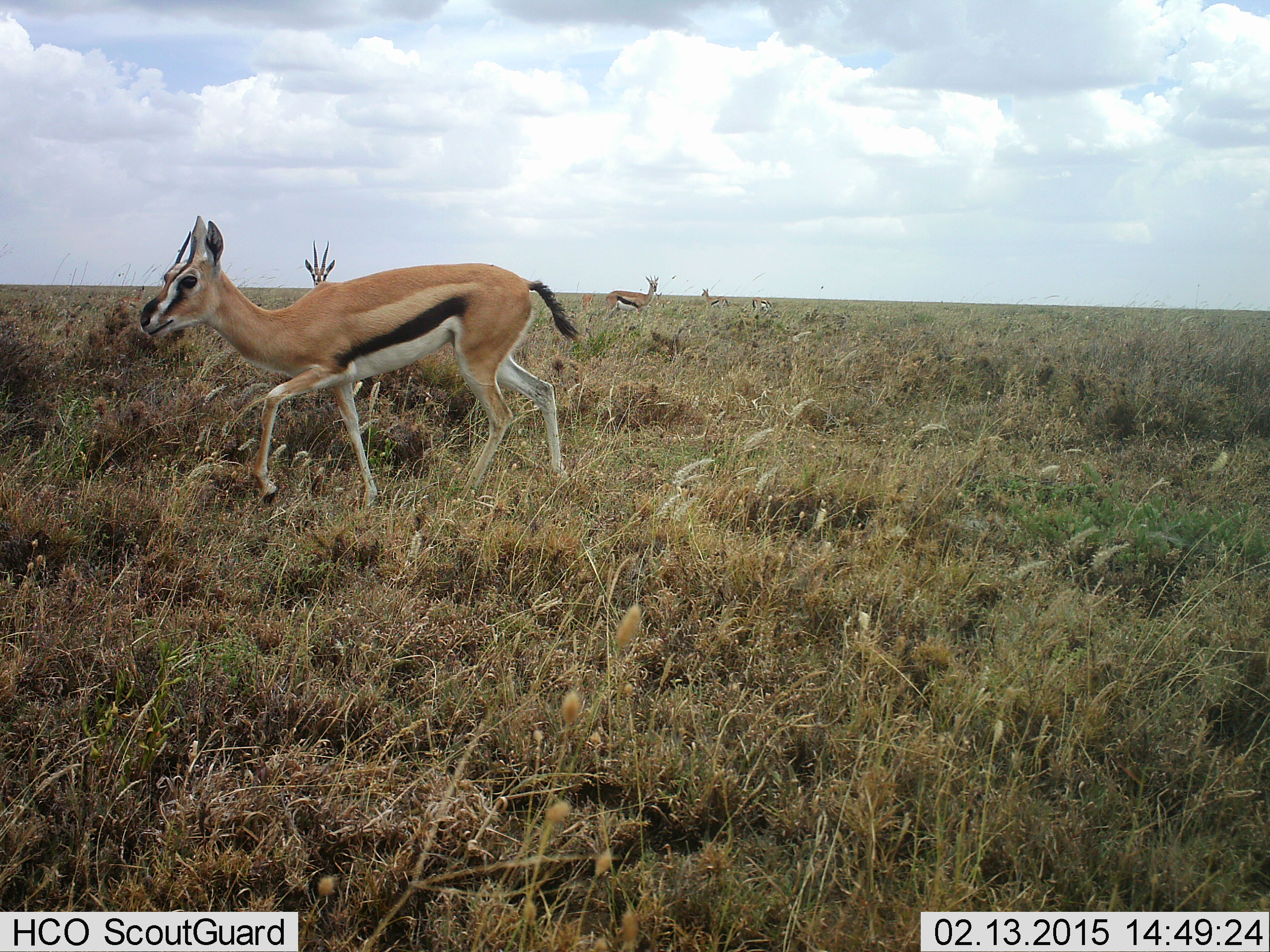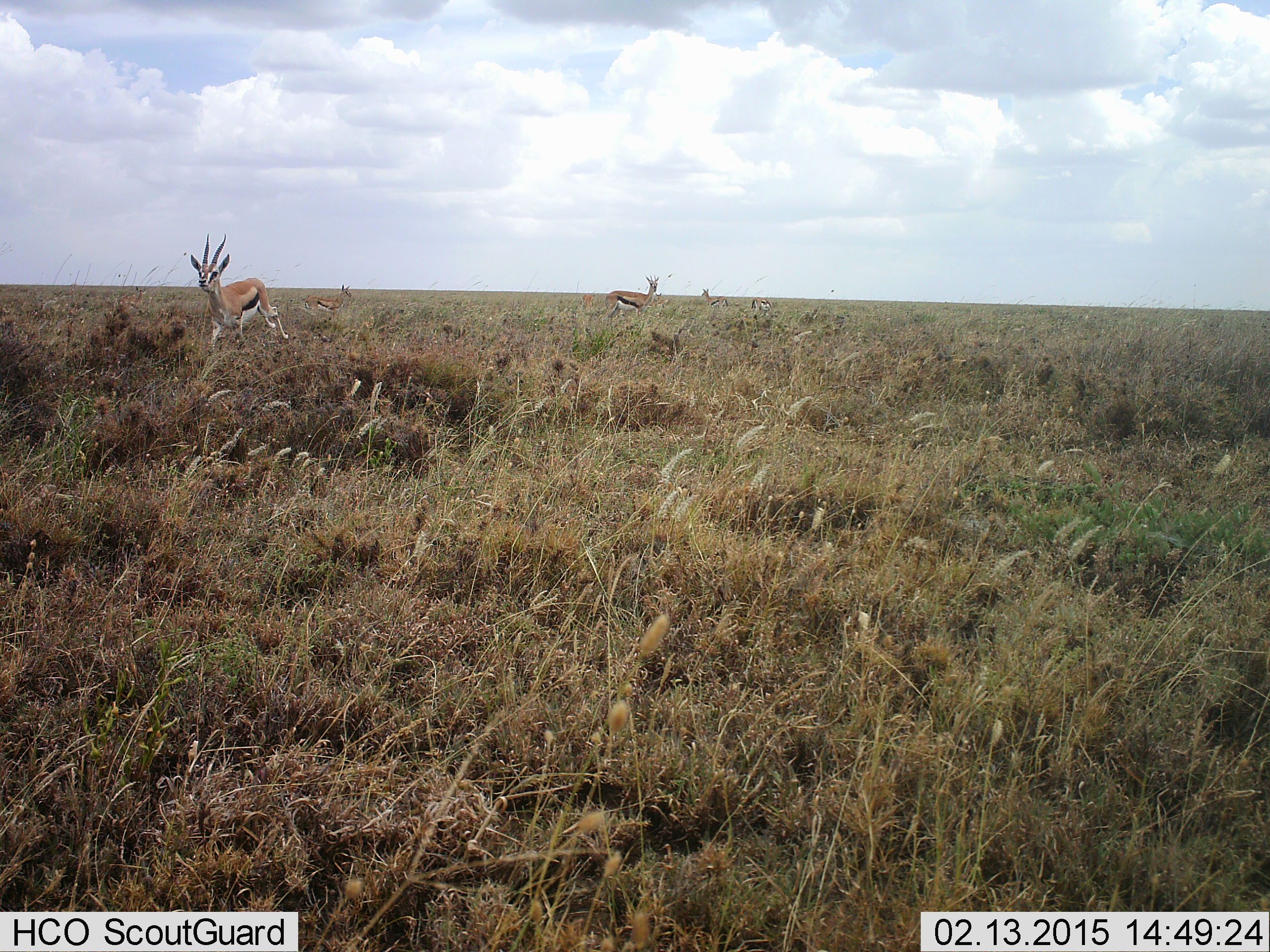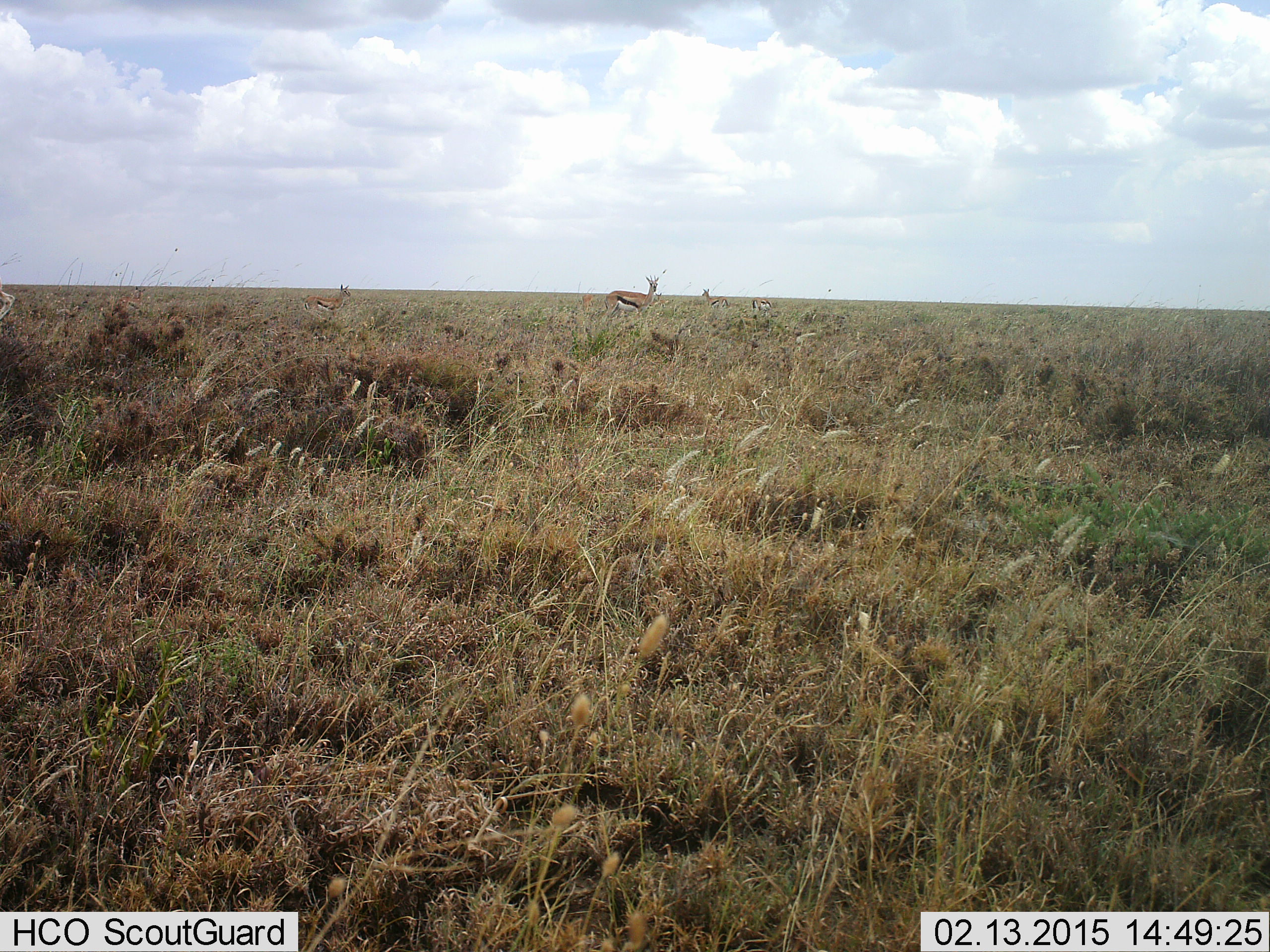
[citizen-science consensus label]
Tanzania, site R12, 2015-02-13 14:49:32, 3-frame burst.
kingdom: Animalia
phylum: Chordata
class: Mammalia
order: Artiodactyla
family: Bovidae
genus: Eudorcas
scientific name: Eudorcas thomsonii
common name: thomson's gazelle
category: gazellethomsons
Gazellethomsons (thomson's gazelle) (Eudorcas thomsonii), count 5. Behavior (volunteer vote fractions): standing 60%, resting 0%, moving 100%, interacting 0%. Young present (vote fraction): 0%. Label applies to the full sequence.